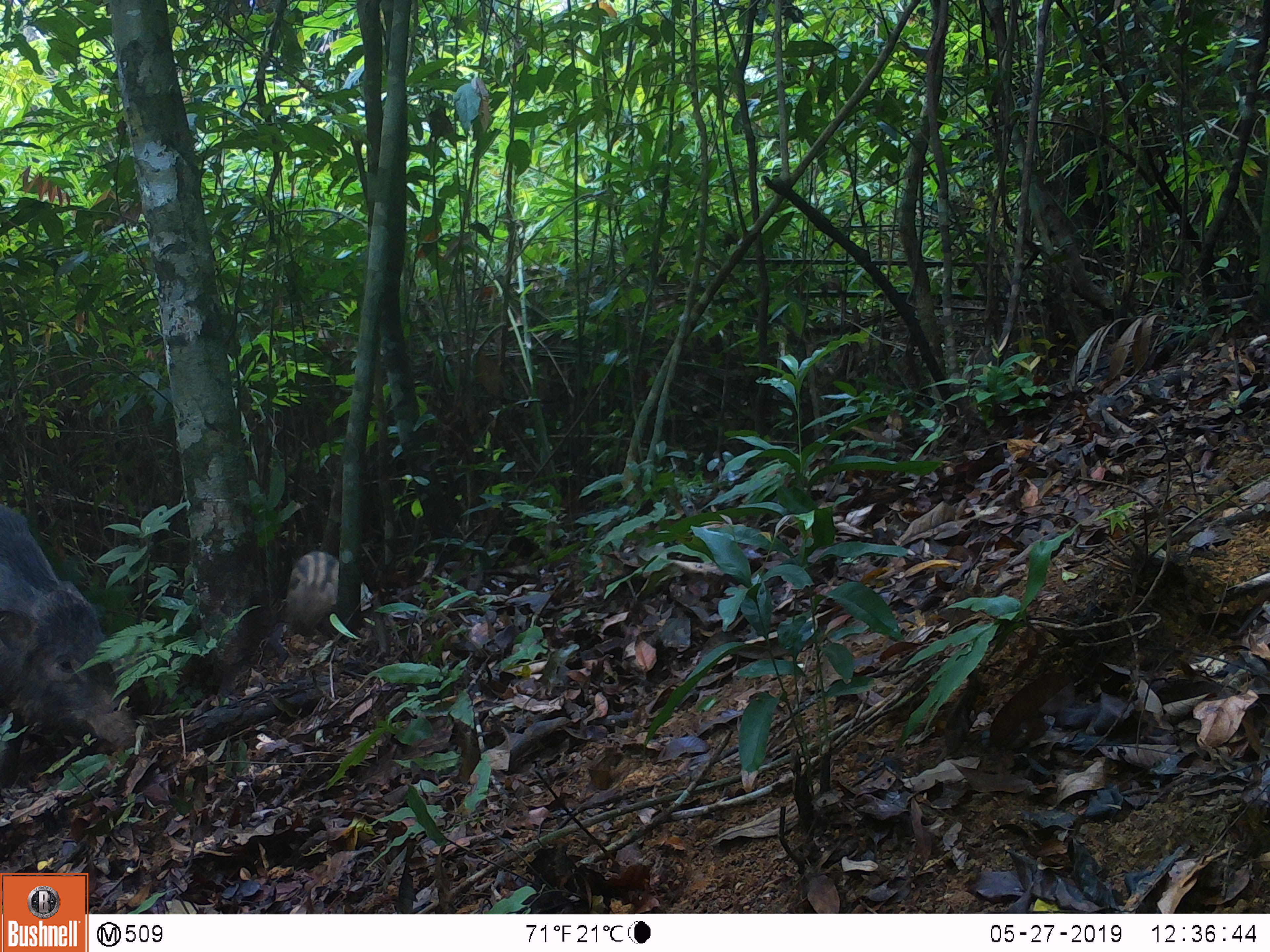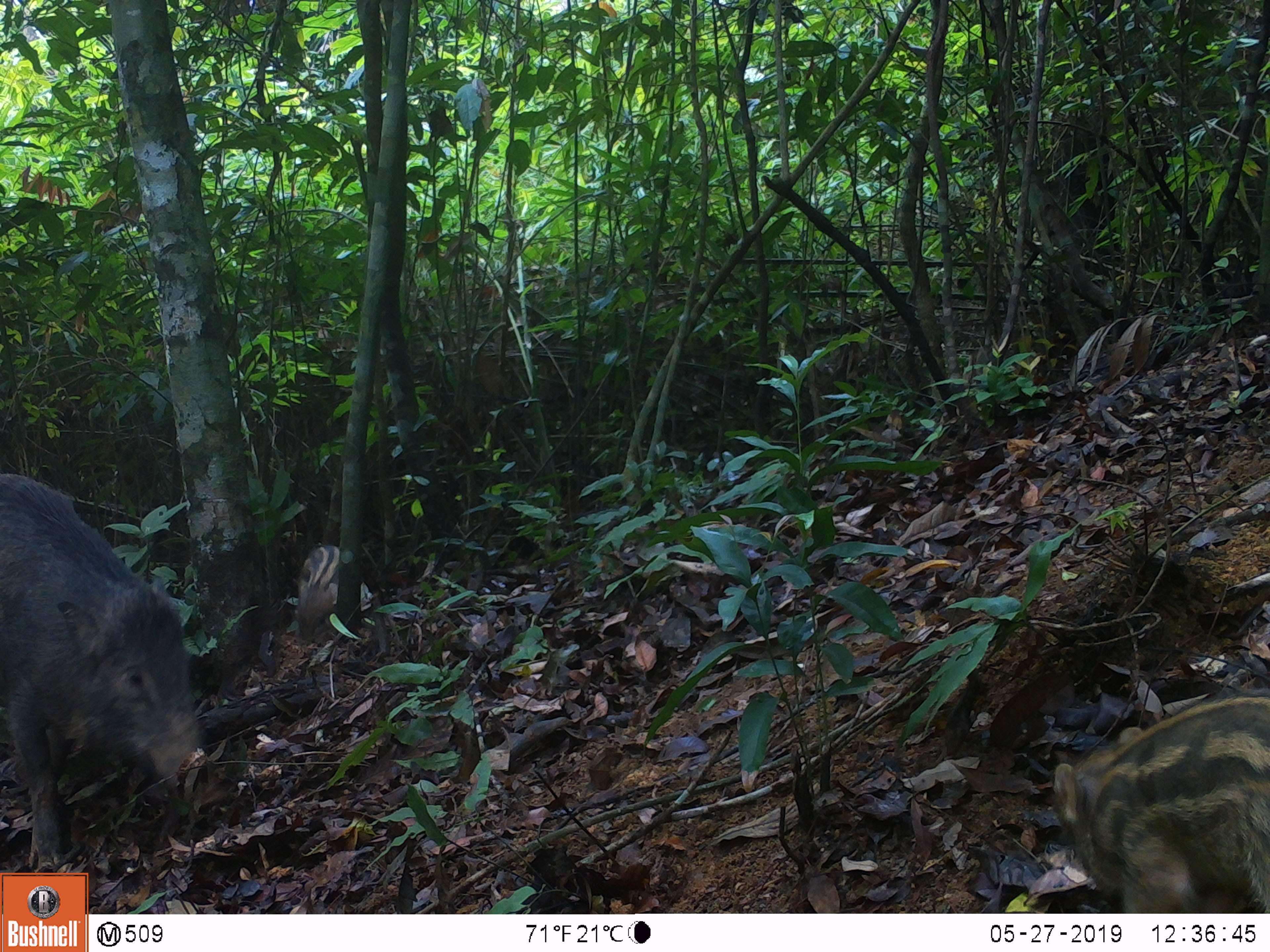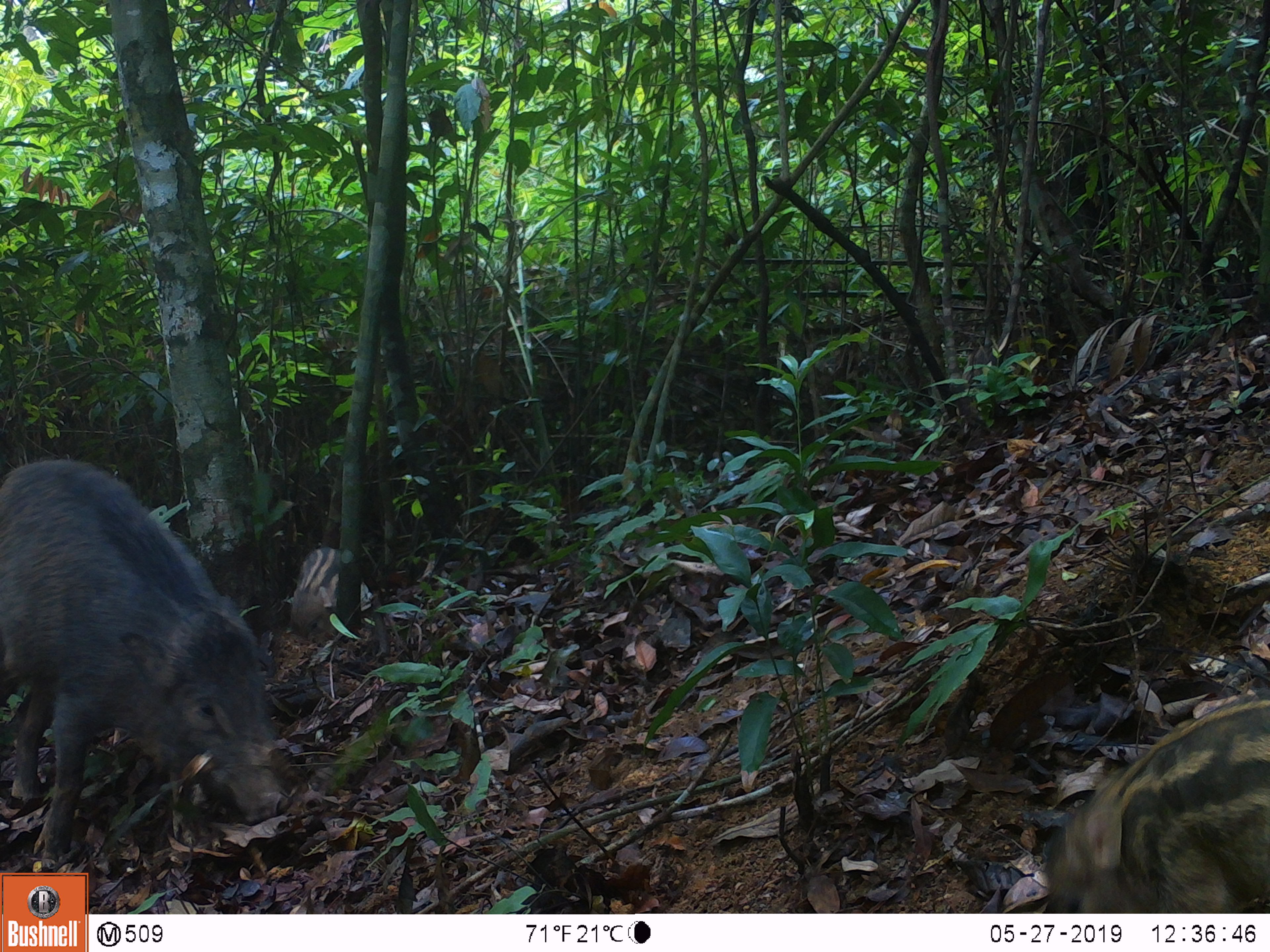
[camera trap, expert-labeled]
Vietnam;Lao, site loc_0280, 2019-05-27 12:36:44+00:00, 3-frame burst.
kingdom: Animalia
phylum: Chordata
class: Mammalia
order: Artiodactyla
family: Suidae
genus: Sus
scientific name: Sus scrofa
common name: eurasian wild pig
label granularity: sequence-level